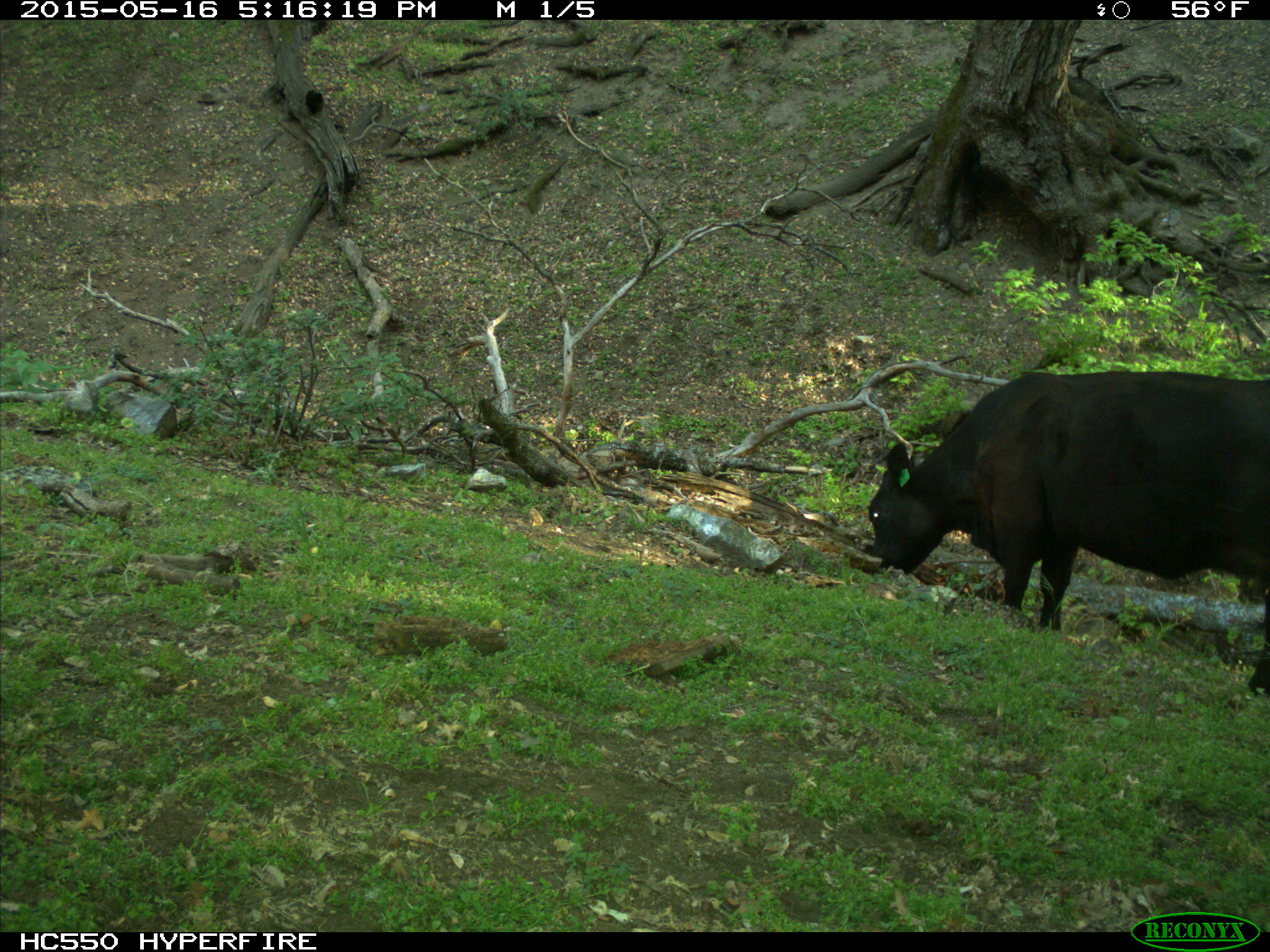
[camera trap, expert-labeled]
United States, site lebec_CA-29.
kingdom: Animalia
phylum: Chordata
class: Mammalia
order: Artiodactyla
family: Bovidae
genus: Bos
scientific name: Bos taurus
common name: domestic cow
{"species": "Bos taurus (domestic cow)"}